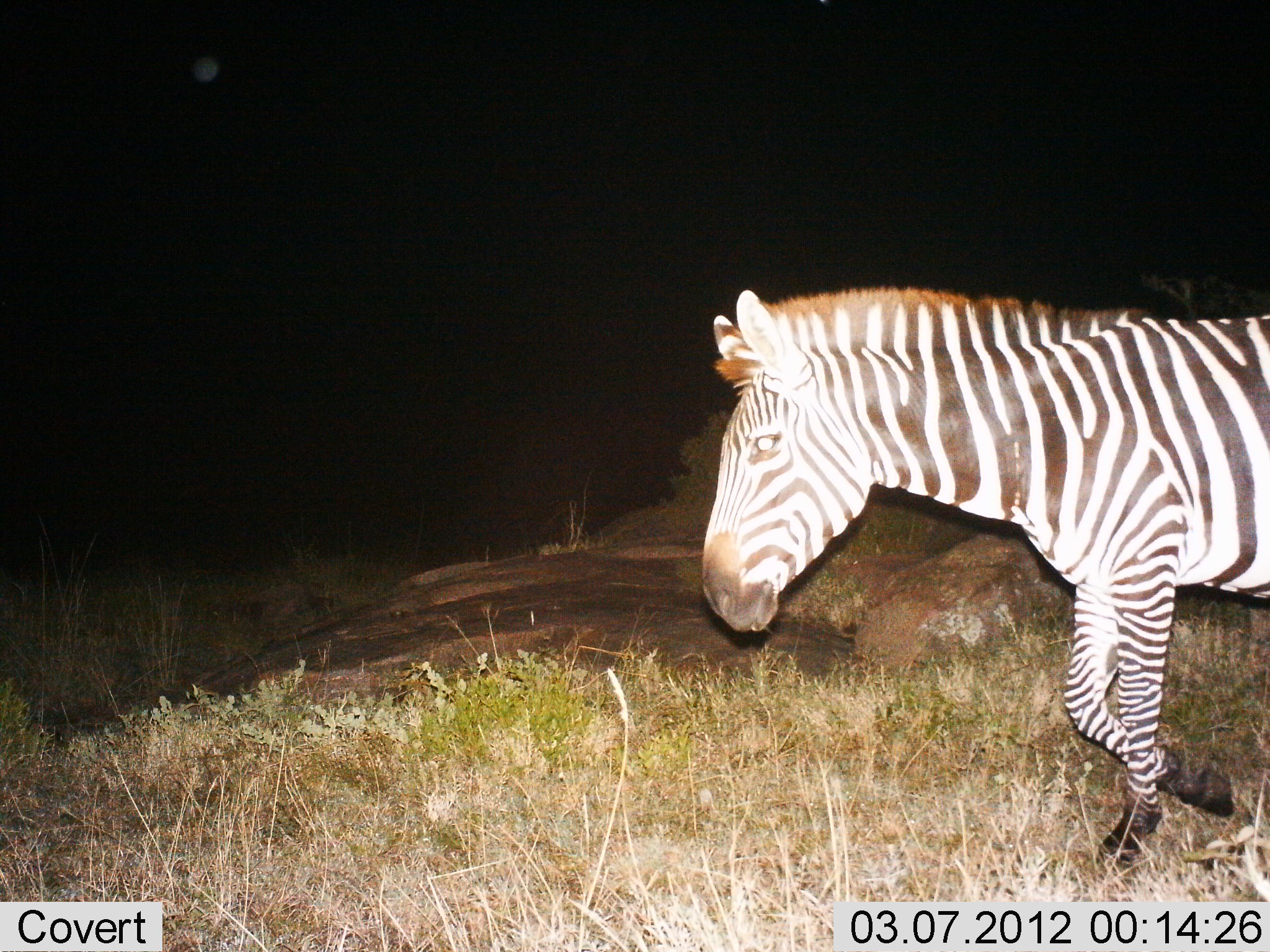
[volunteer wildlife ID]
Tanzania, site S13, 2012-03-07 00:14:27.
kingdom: Animalia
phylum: Chordata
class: Mammalia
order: Perissodactyla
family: Equidae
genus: Equus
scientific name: Equus quagga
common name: plains zebra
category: zebra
Zebra (plains zebra) (Equus quagga), count 1. Behavior (volunteer vote fractions): standing 7%, resting 0%, moving 93%, interacting 0%. Young present (vote fraction): 0%. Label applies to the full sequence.